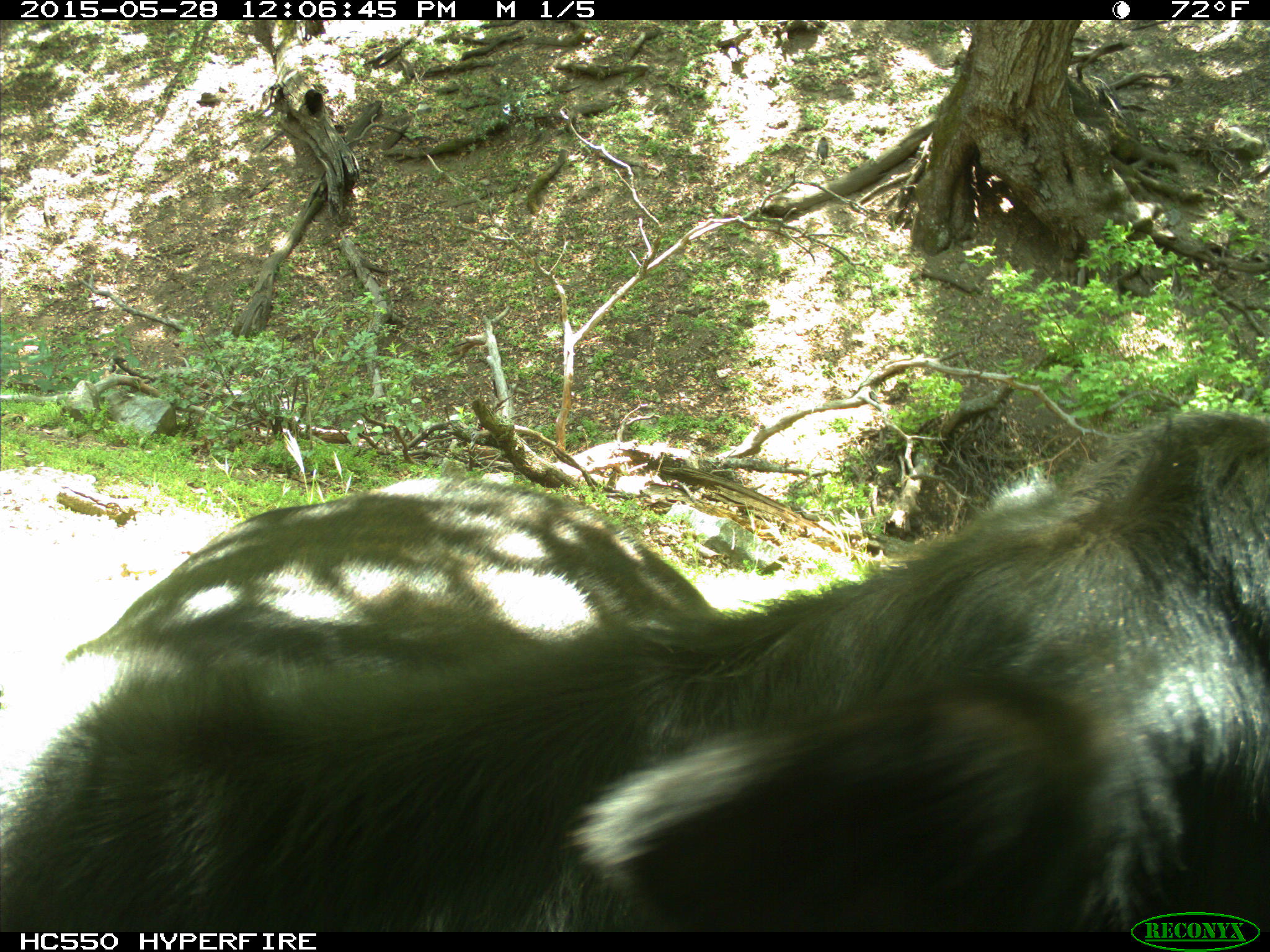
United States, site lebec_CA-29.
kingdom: Animalia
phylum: Chordata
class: Mammalia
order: Artiodactyla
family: Bovidae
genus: Bos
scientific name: Bos taurus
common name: domestic cow